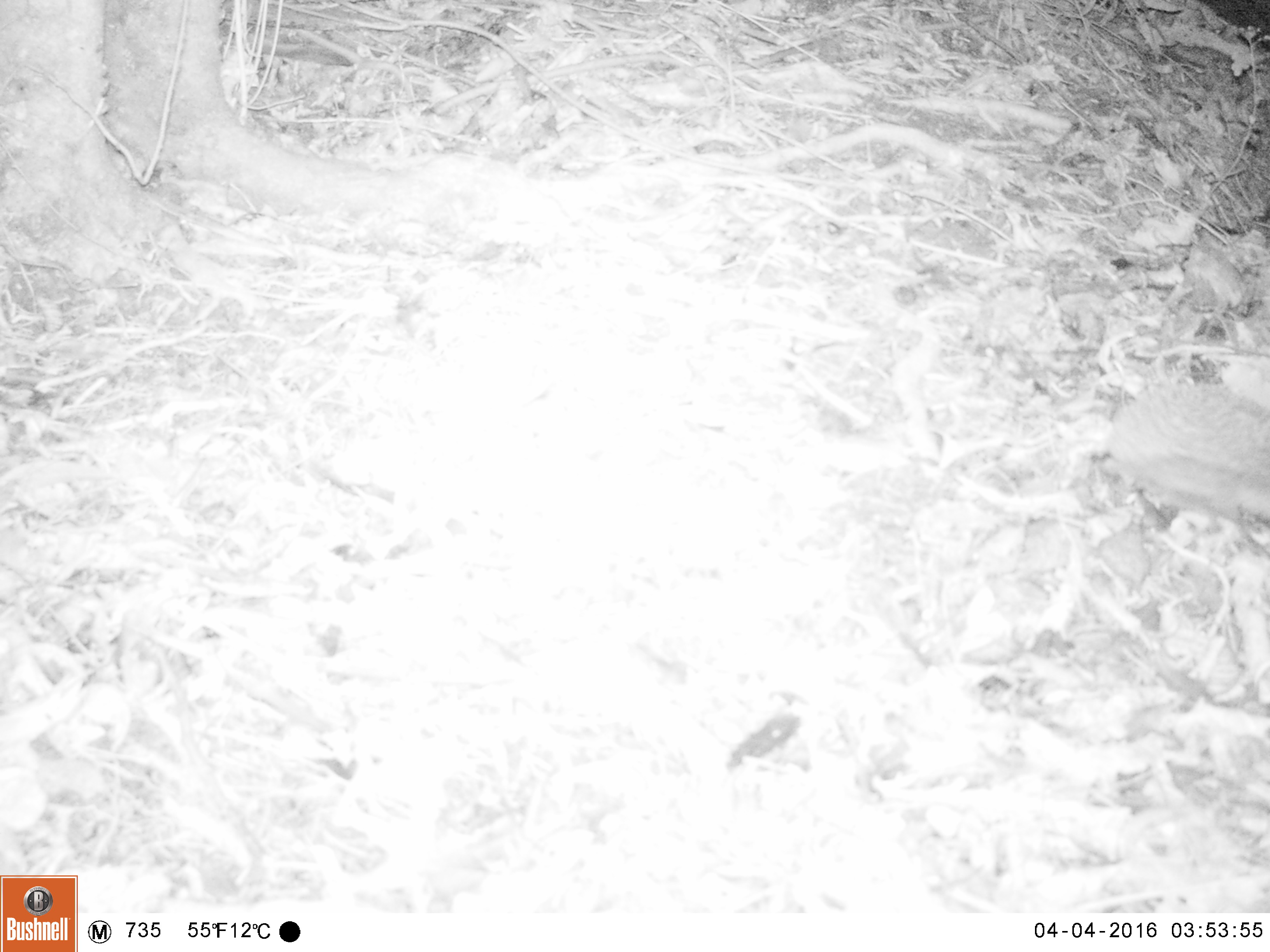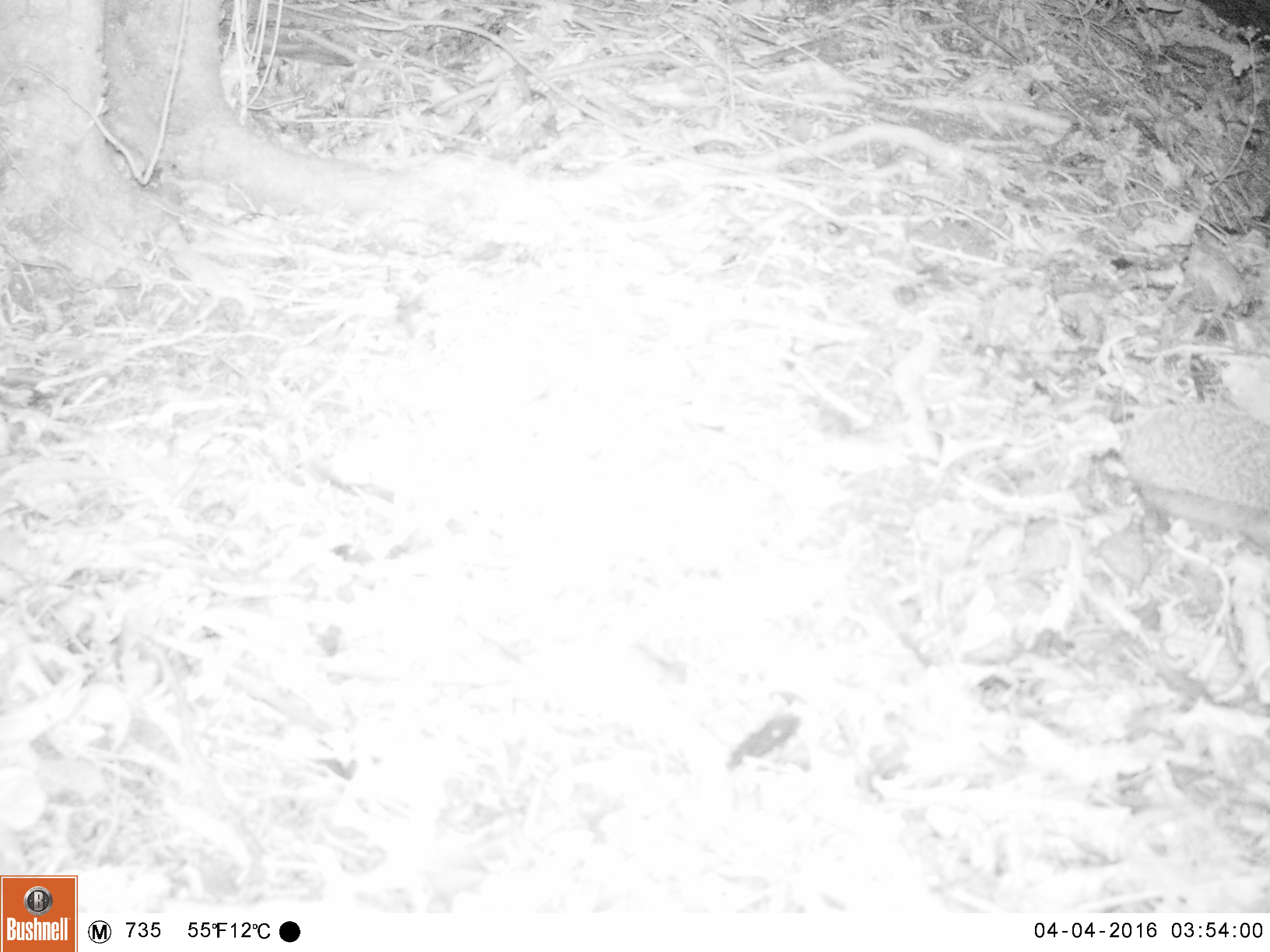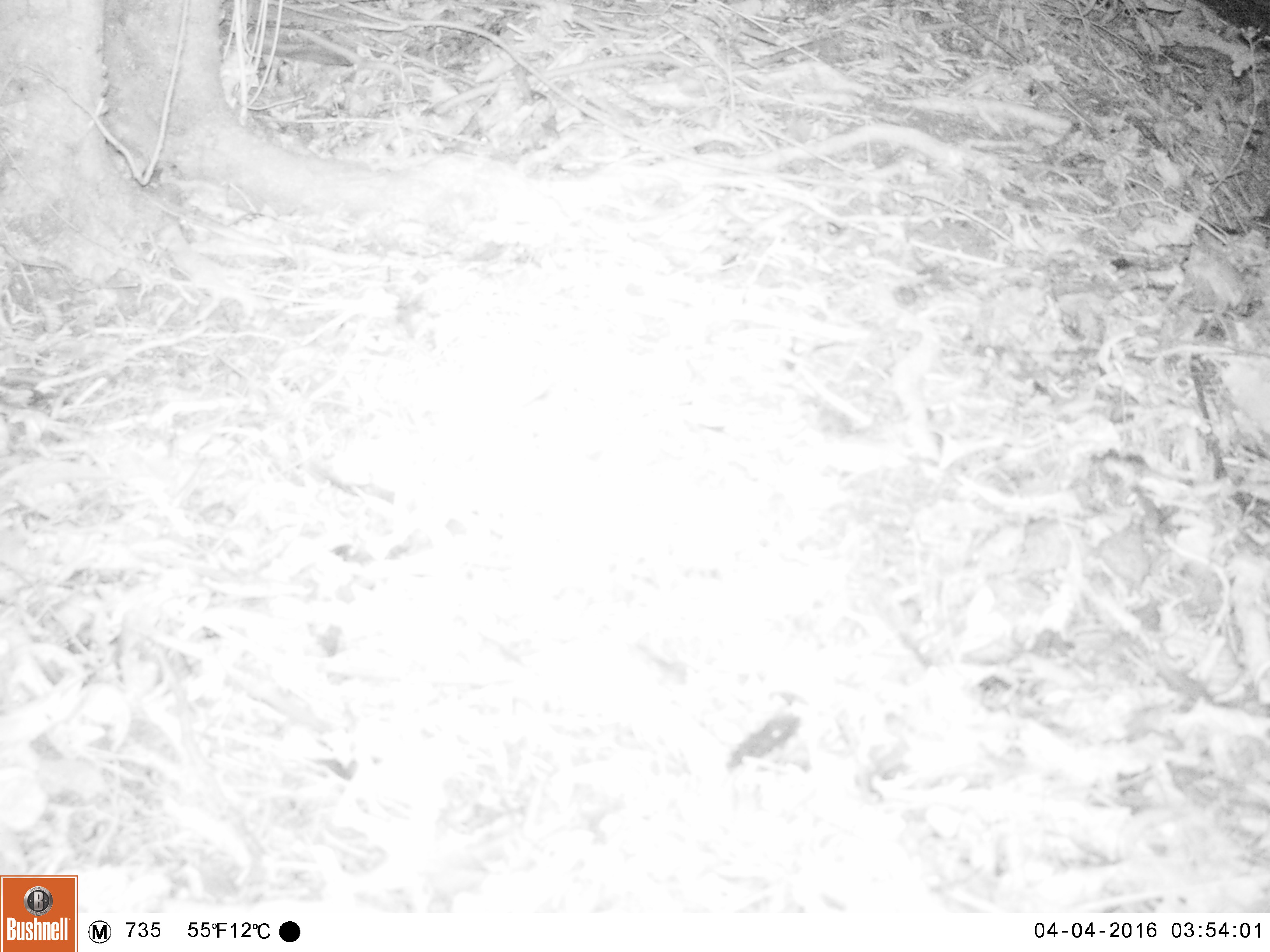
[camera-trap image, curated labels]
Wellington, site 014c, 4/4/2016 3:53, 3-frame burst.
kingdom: Animalia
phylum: Chordata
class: Mammalia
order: Eulipotyphla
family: Erinaceidae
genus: Erinaceus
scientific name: Erinaceus europaeus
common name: hedgehog